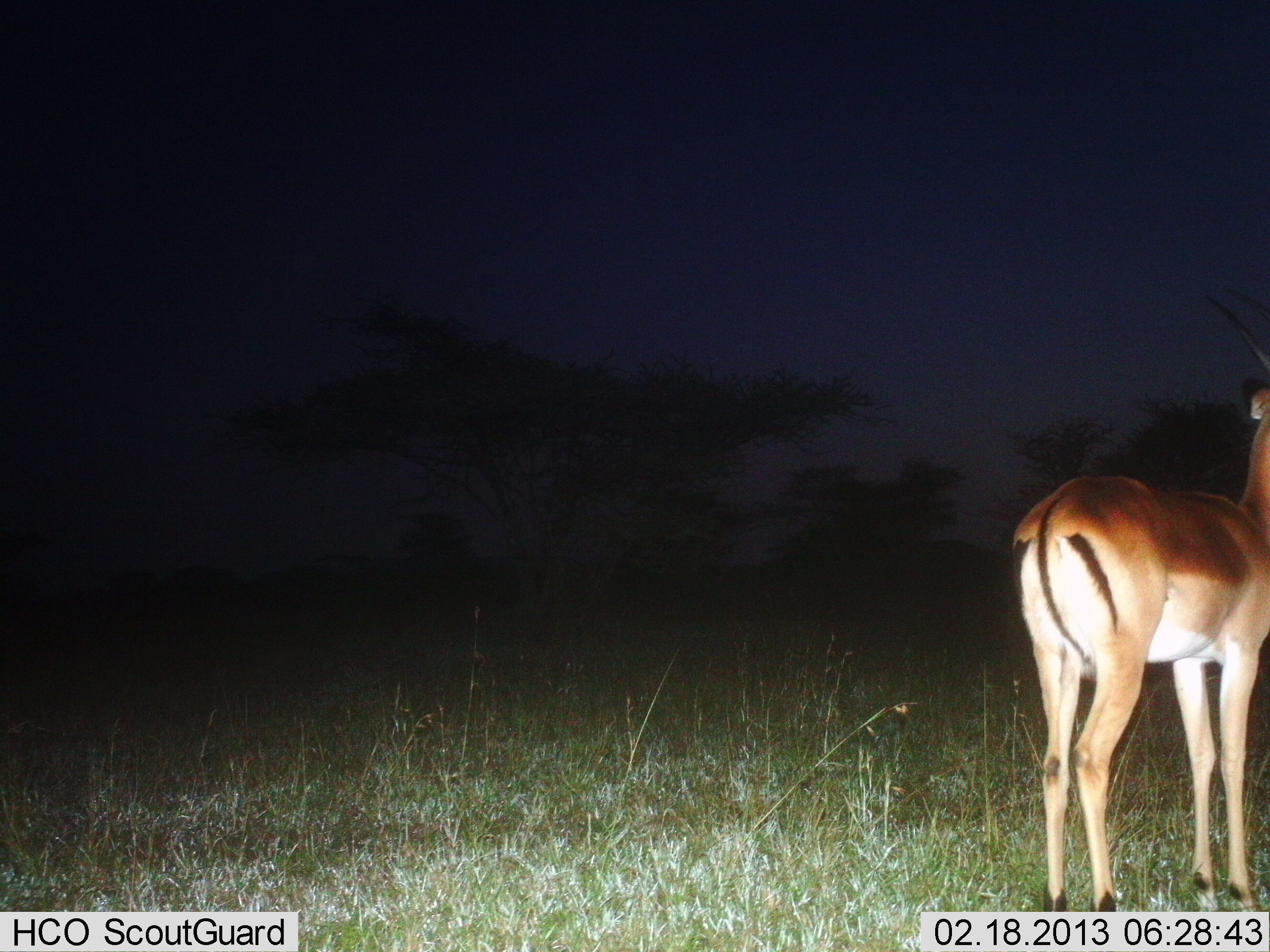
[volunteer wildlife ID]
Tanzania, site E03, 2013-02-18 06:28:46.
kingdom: Animalia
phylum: Chordata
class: Mammalia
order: Artiodactyla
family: Bovidae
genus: Aepyceros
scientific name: Aepyceros melampus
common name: impala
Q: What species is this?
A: Impala (Aepyceros melampus).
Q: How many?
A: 1.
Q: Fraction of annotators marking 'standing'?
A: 100%.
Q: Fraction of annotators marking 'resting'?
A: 0%.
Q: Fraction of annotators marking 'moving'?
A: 0%.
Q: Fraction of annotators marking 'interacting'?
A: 0%.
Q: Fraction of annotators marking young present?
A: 0%.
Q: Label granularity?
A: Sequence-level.